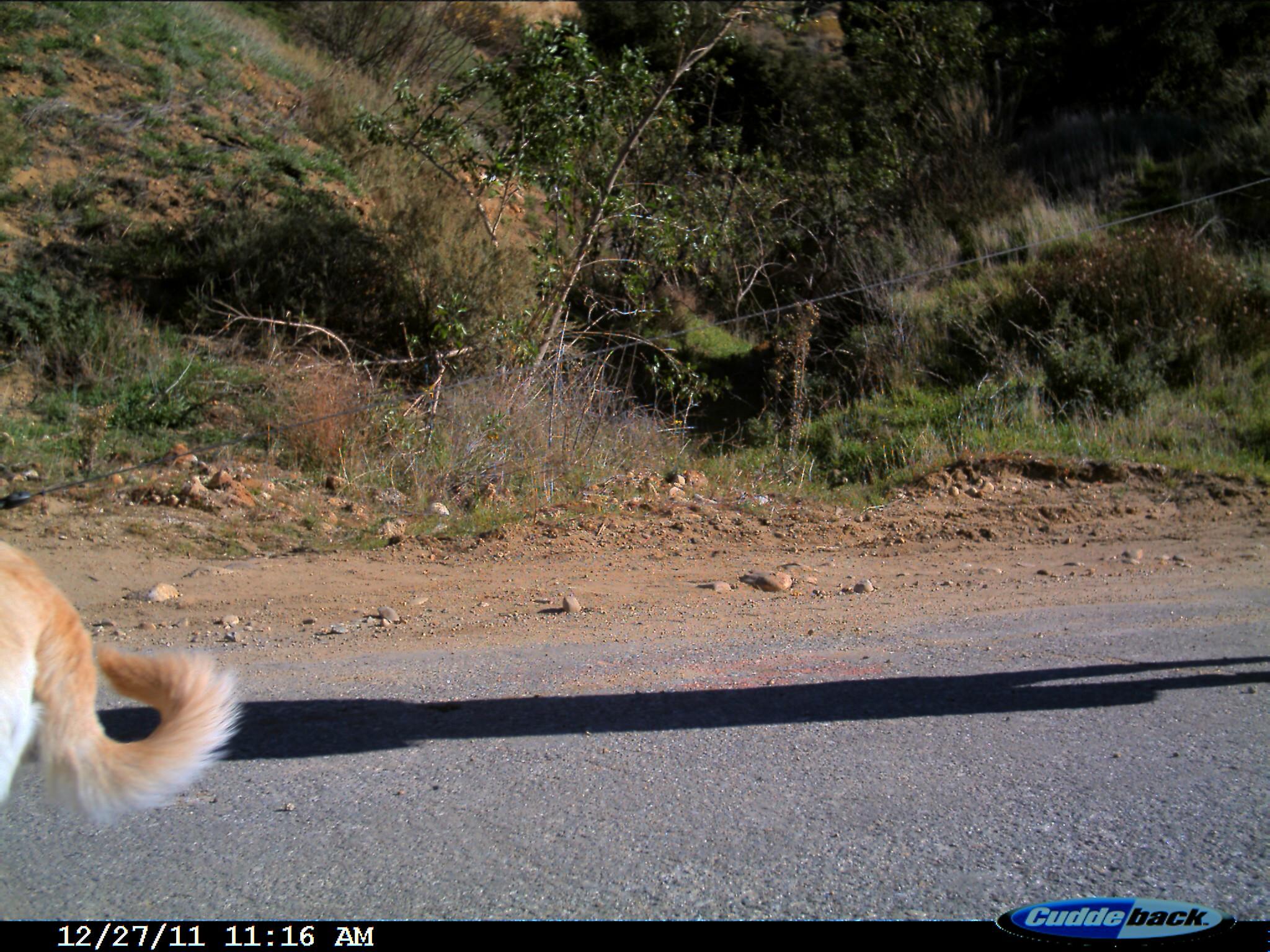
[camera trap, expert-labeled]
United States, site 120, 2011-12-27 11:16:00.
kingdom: Animalia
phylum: Chordata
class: Mammalia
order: Carnivora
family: Canidae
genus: Canis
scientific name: Canis familiaris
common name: domestic dog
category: dog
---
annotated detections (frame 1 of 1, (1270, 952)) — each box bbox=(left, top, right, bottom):
dog: bbox=(3, 525, 260, 881)